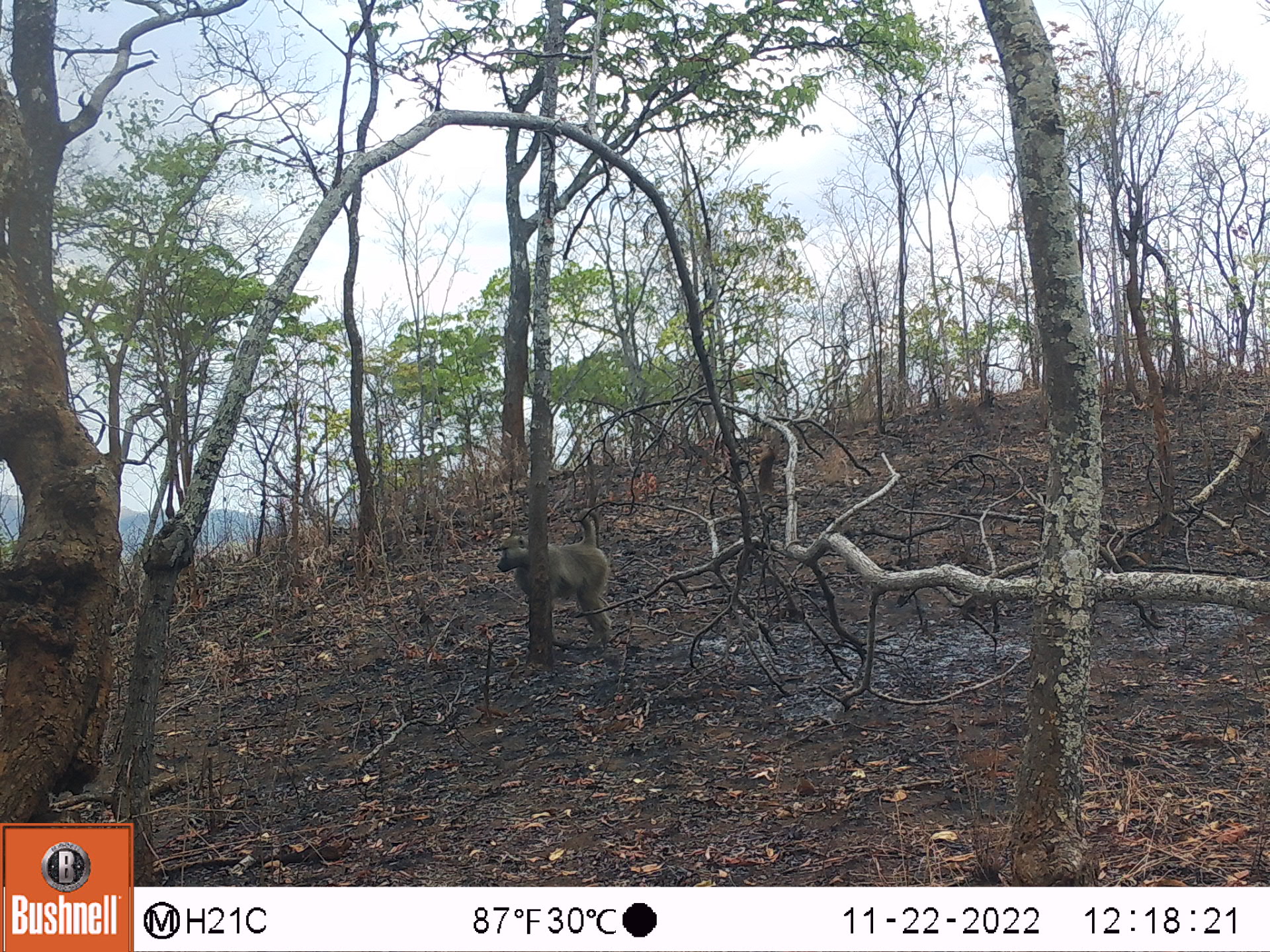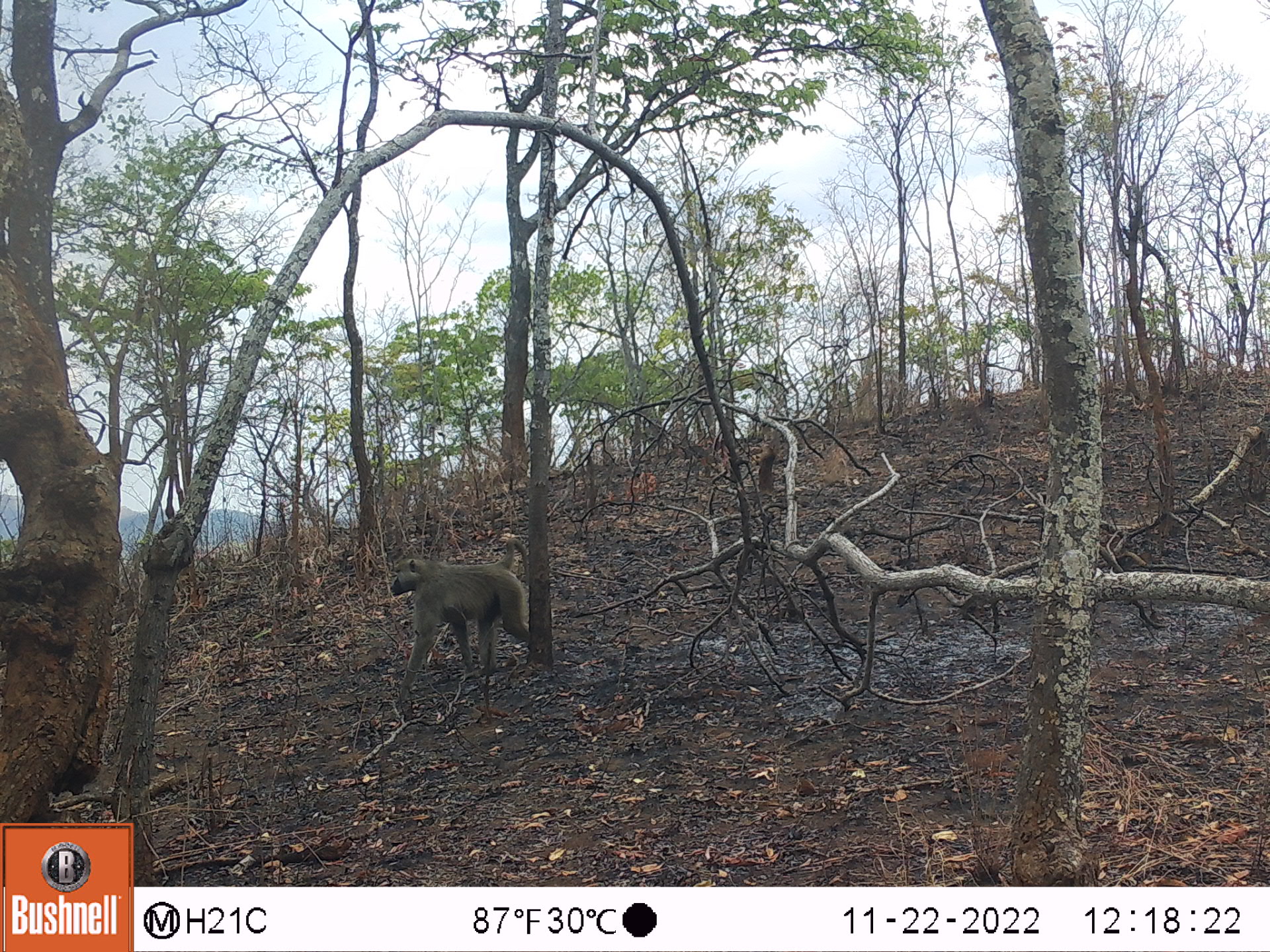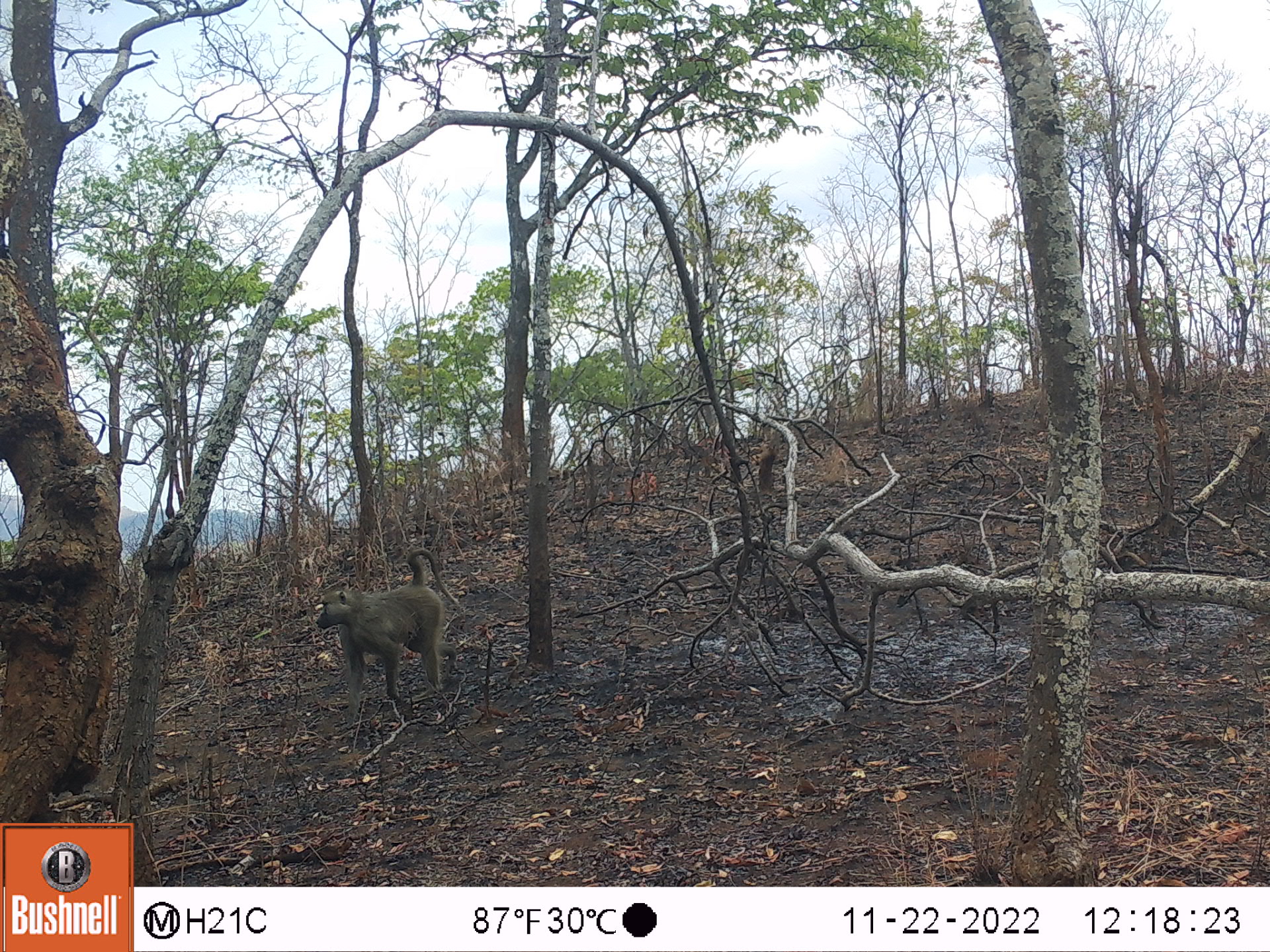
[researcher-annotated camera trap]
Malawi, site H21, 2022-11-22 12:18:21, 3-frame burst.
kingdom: Animalia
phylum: Chordata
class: Mammalia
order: Primates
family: Cercopithecidae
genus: Papio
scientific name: Papio cynocephalus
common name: yellow baboon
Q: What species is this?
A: Yellow baboon (Papio cynocephalus).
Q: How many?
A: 1.